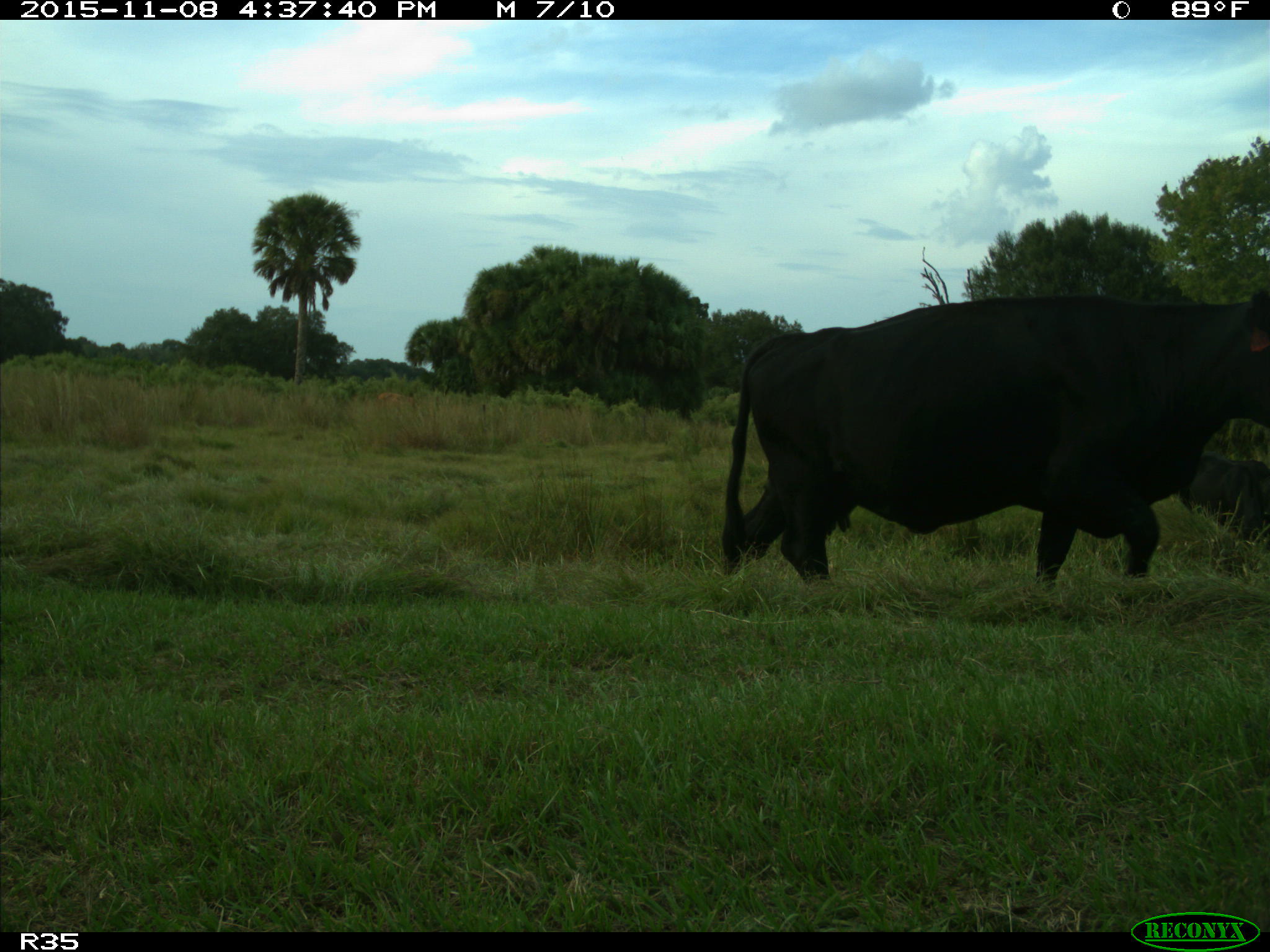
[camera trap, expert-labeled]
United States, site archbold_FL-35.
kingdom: Animalia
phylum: Chordata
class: Mammalia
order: Artiodactyla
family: Bovidae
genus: Bos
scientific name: Bos taurus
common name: domestic cow